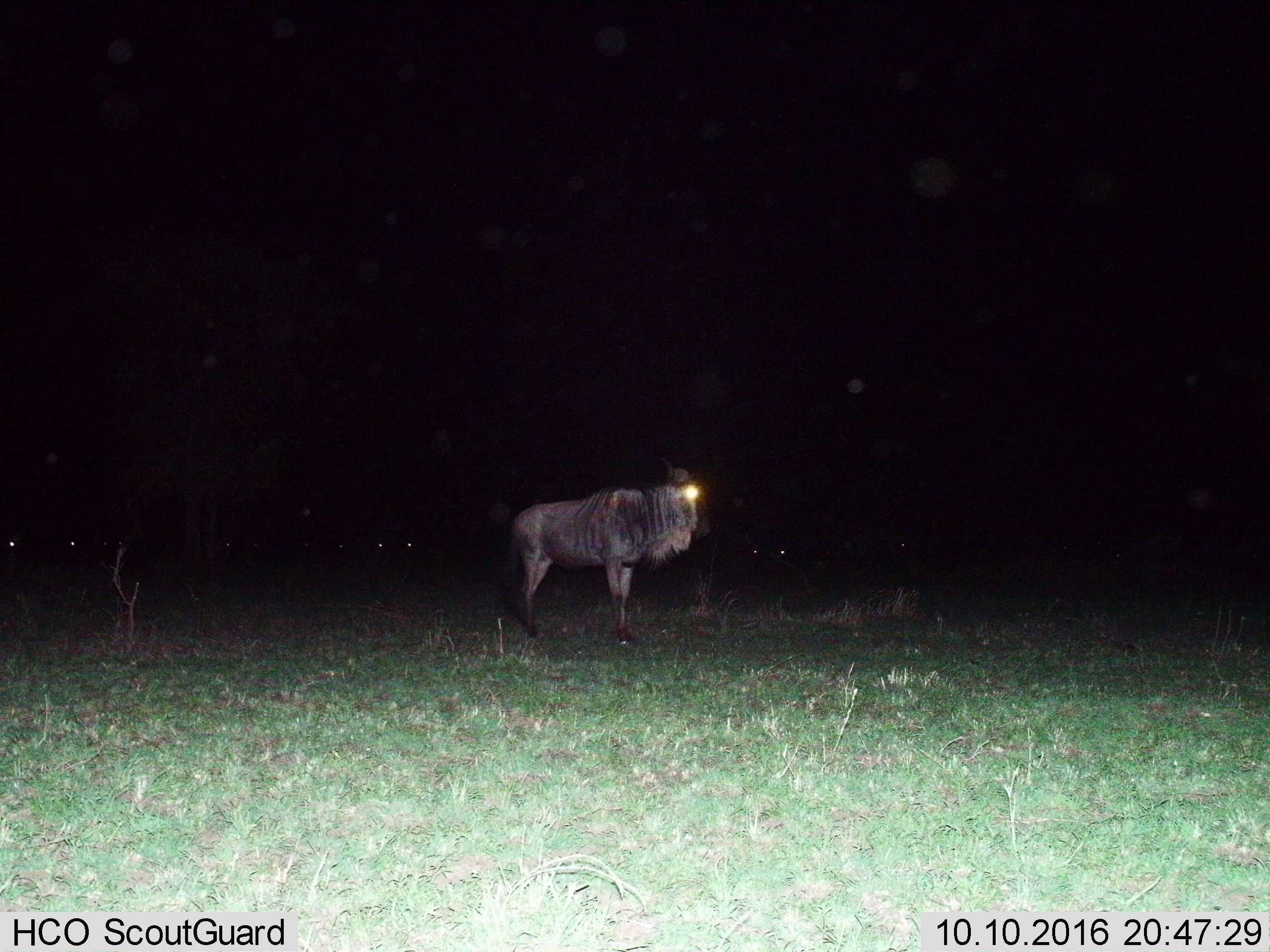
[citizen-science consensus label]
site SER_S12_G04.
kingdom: Animalia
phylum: Chordata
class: Mammalia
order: Artiodactyla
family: Bovidae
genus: Connochaetes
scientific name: Connochaetes taurinus taurinus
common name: blue wildebeest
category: wildebeestblue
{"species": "wildebeestblue (blue wildebeest) (Connochaetes taurinus taurinus)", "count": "1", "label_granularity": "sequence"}